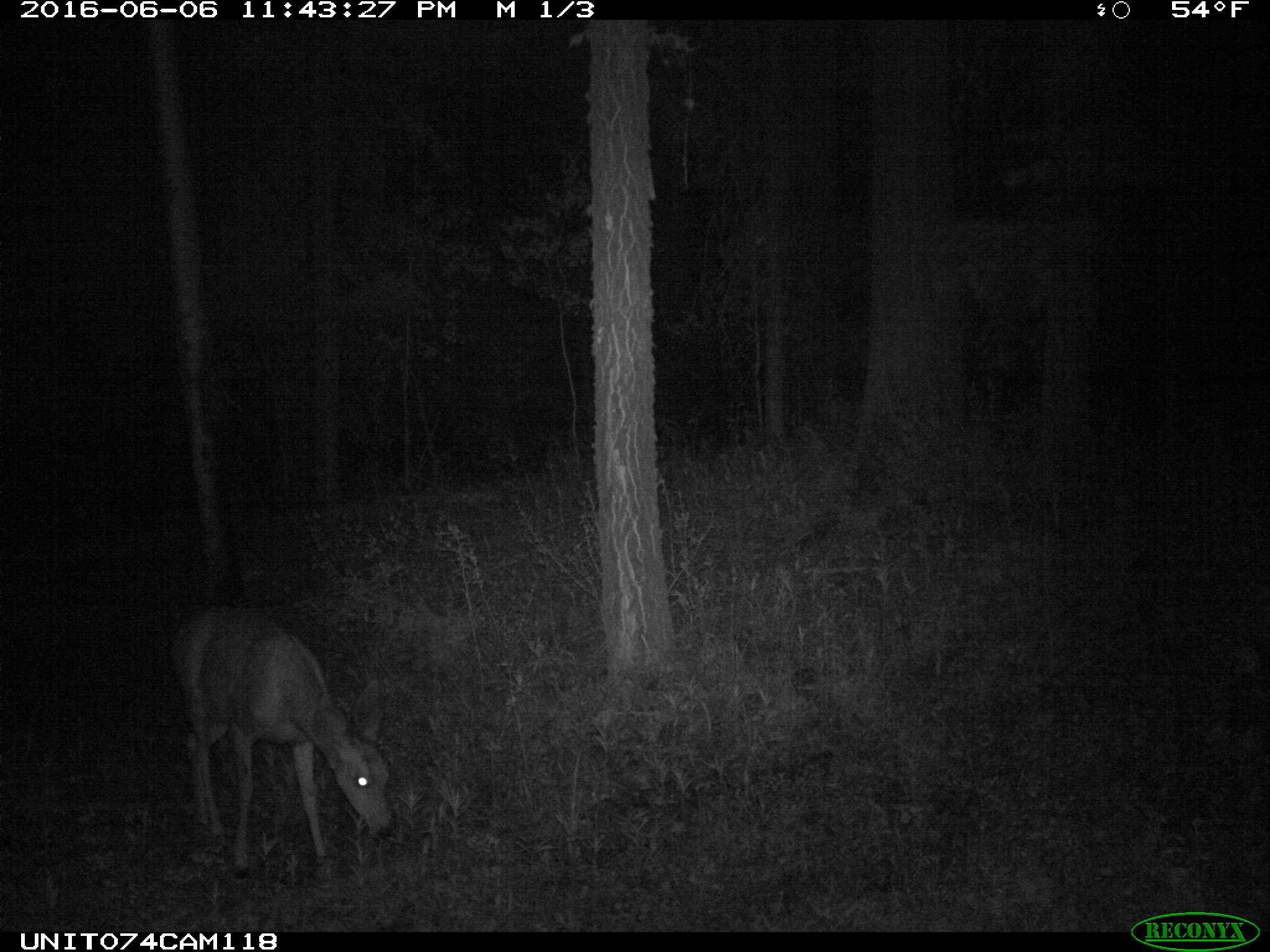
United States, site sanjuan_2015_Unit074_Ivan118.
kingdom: Animalia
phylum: Chordata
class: Mammalia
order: Artiodactyla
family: Cervidae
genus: Odocoileus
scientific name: Odocoileus hemionus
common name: mule deer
Odocoileus hemionus (mule deer).